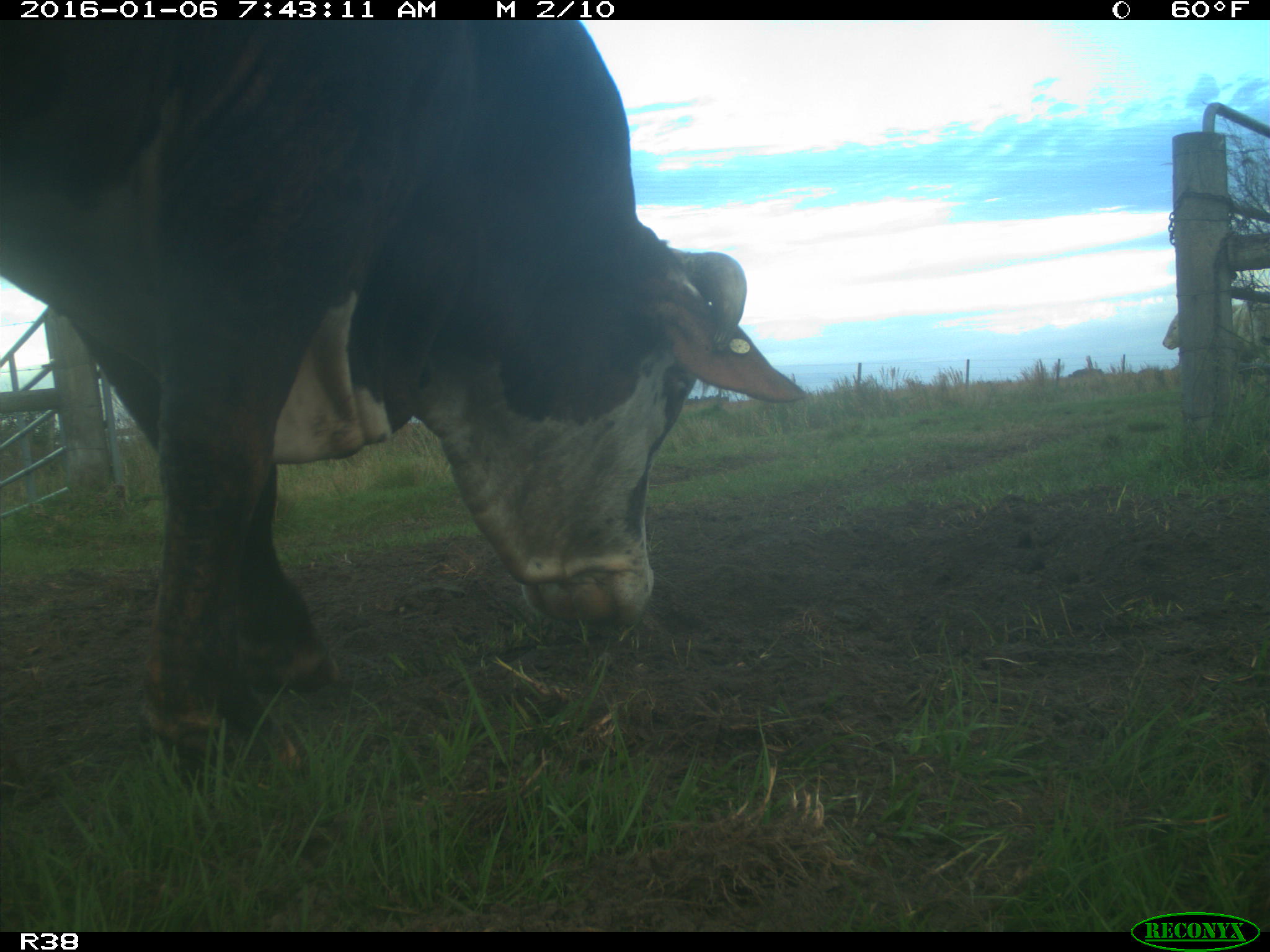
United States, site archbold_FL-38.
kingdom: Animalia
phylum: Chordata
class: Mammalia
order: Artiodactyla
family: Bovidae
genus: Bos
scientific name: Bos taurus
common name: domestic cow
Bos taurus (domestic cow).